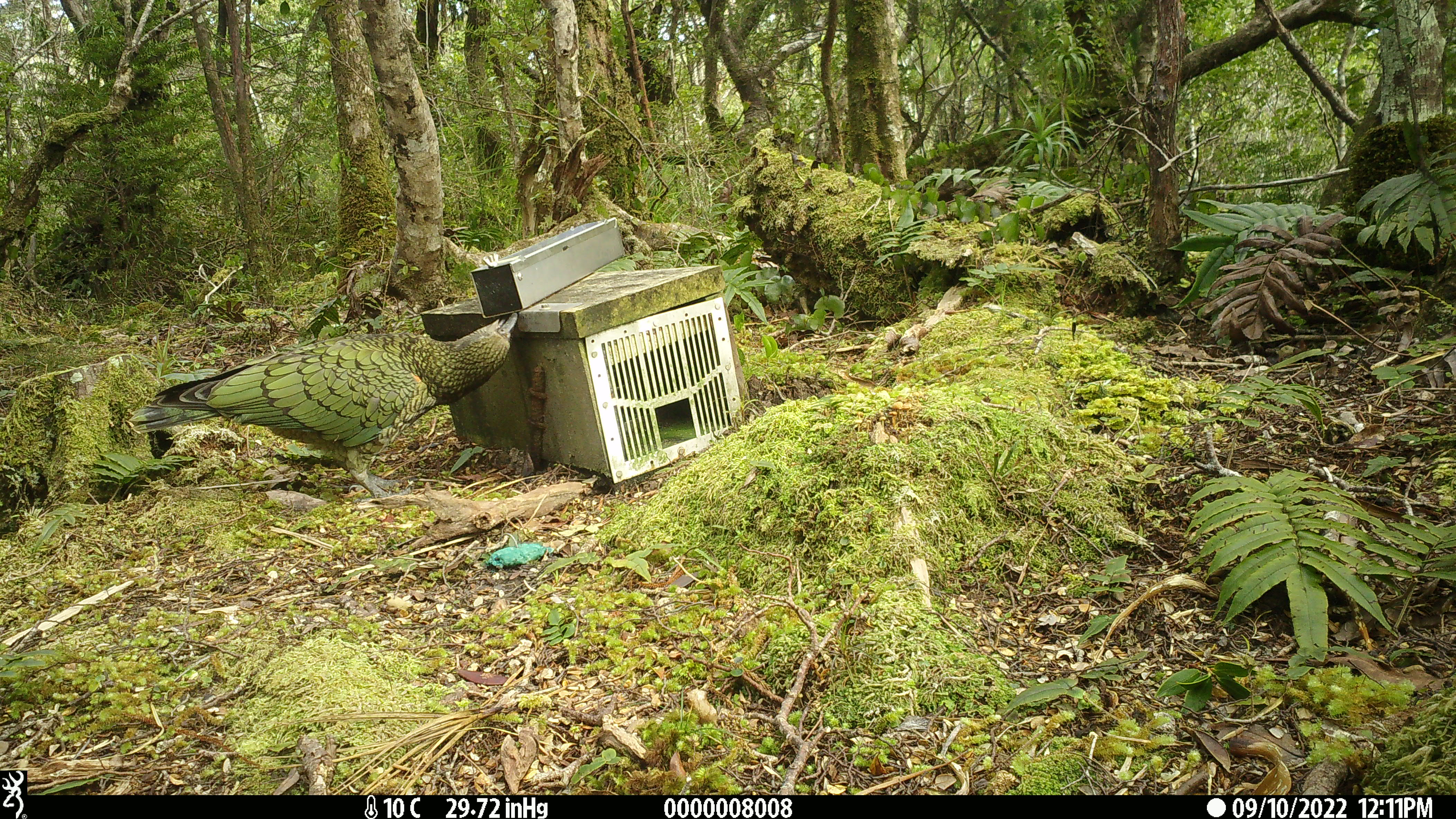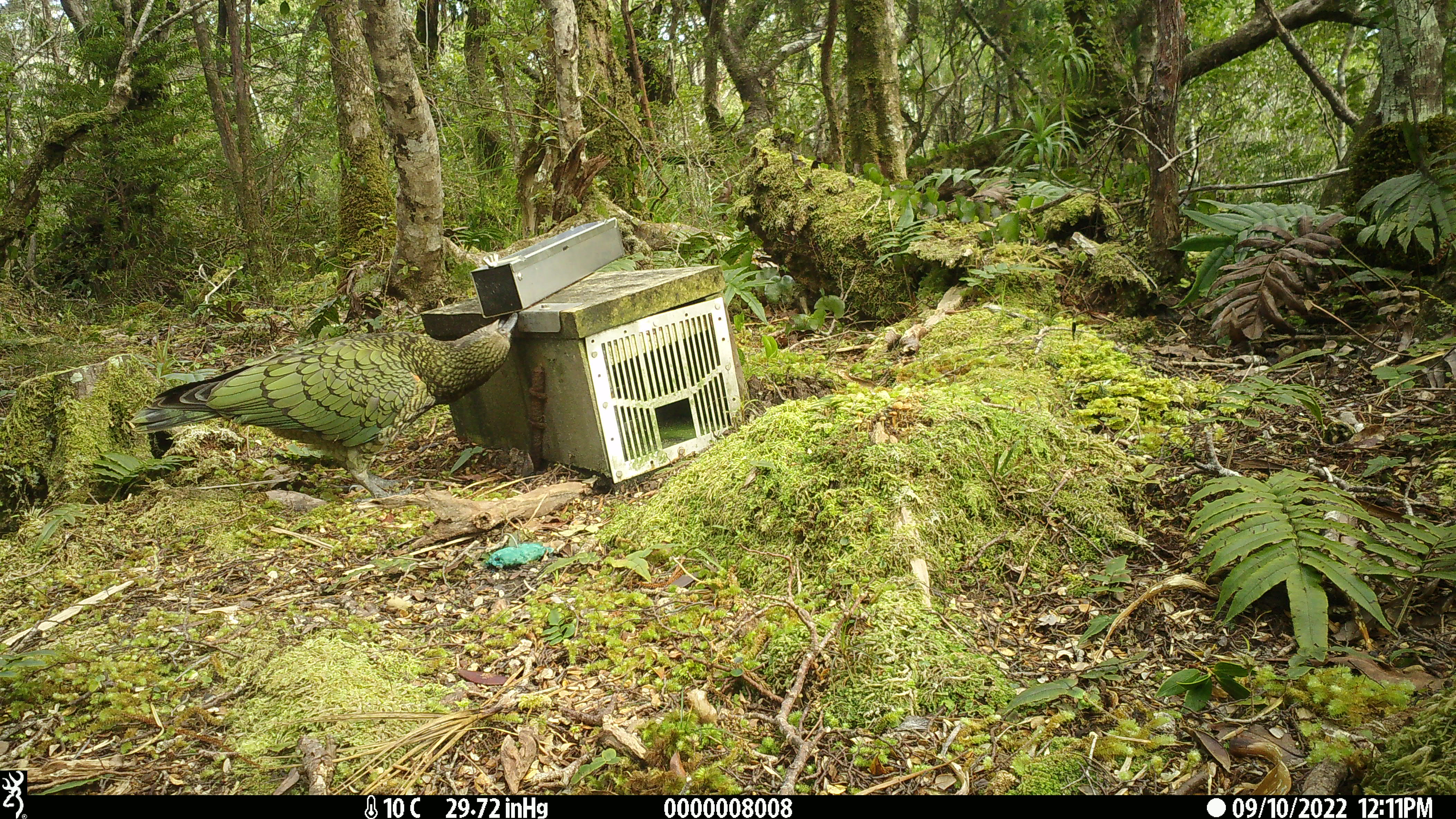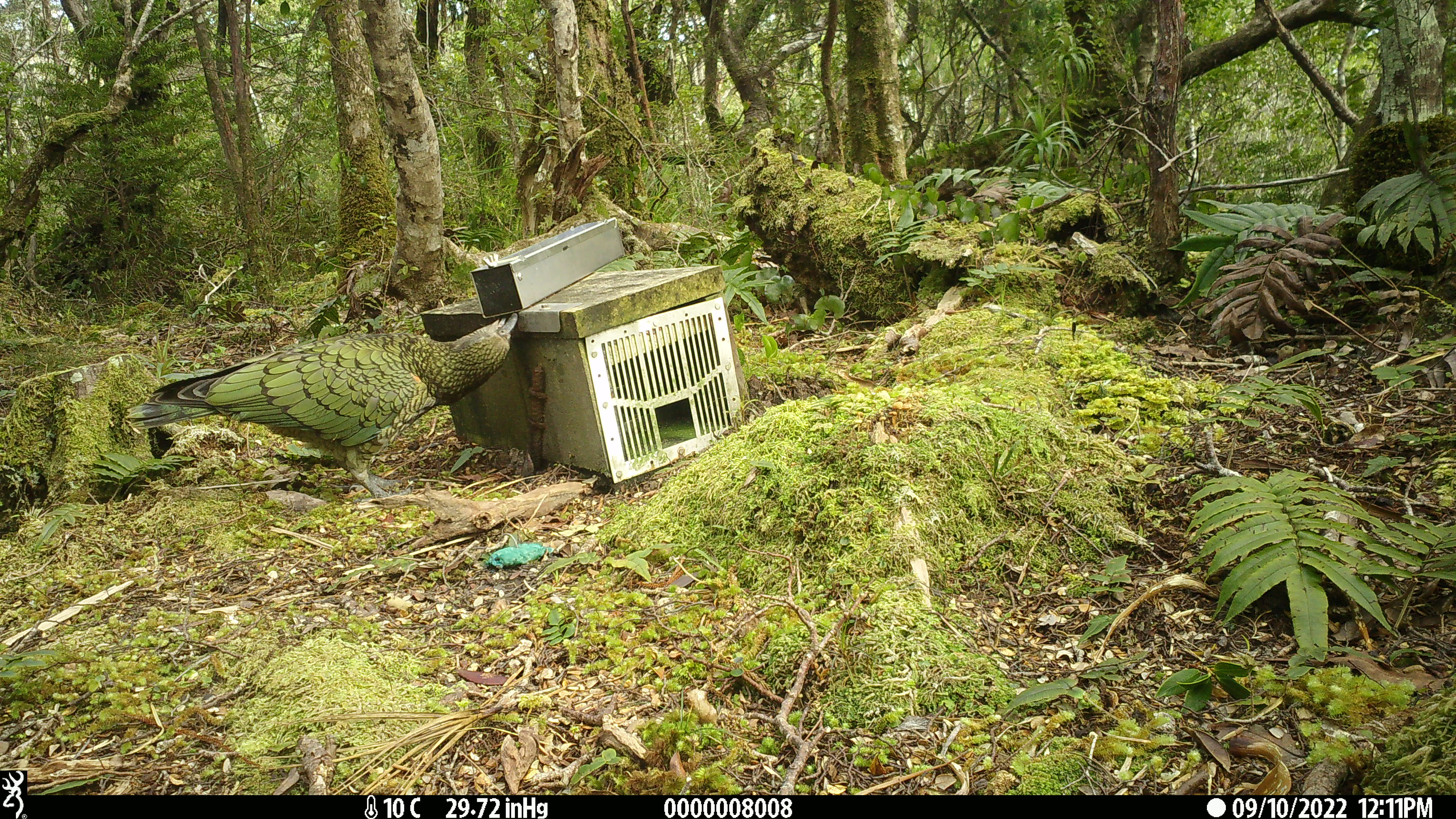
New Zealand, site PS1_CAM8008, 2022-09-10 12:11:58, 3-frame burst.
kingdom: Animalia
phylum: Chordata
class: Aves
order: Psittaciformes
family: Strigopidae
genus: Nestor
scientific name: Nestor notabilis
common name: kea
Kea (Nestor notabilis).